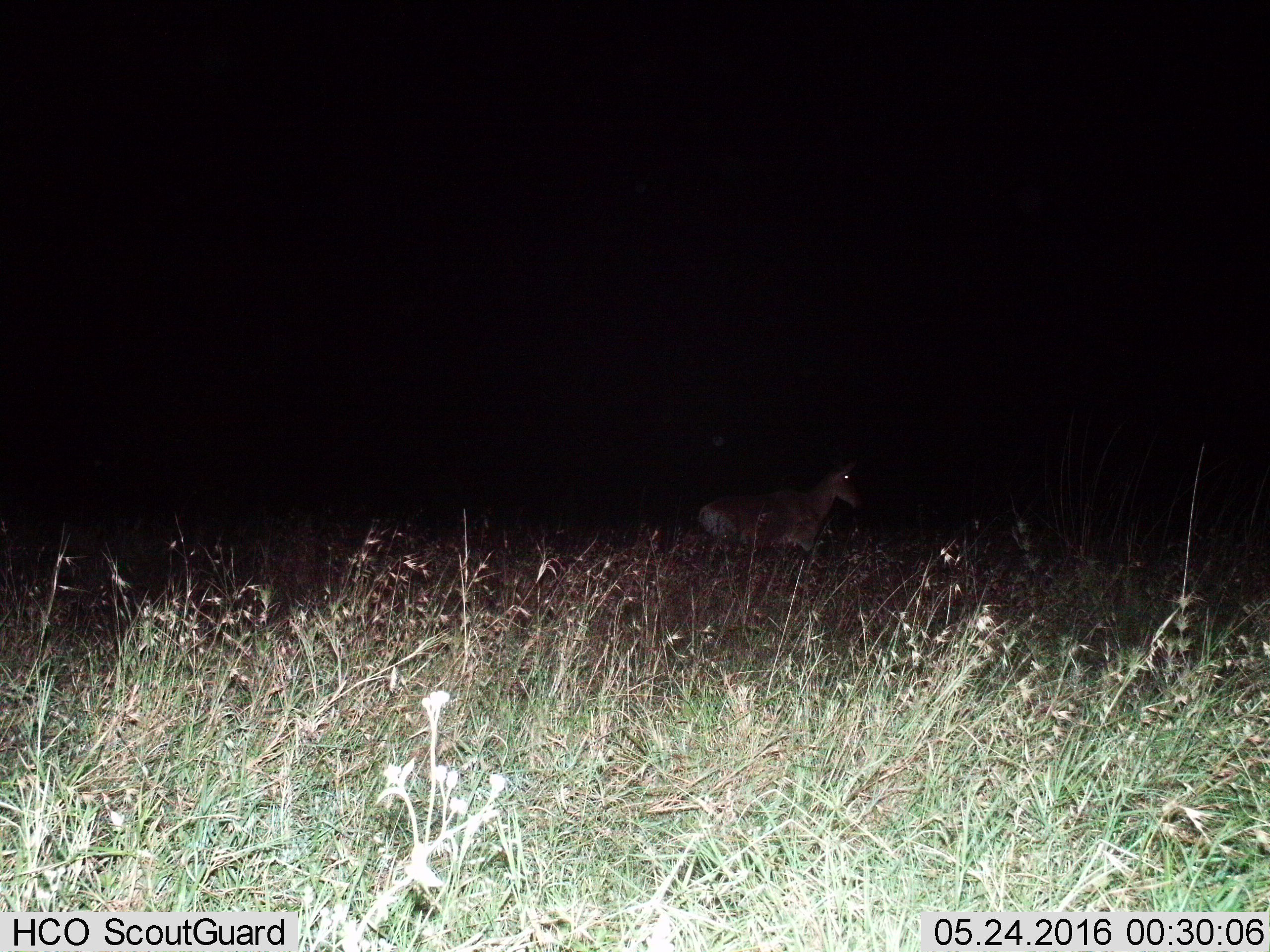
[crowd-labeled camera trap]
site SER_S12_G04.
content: unidentified animal